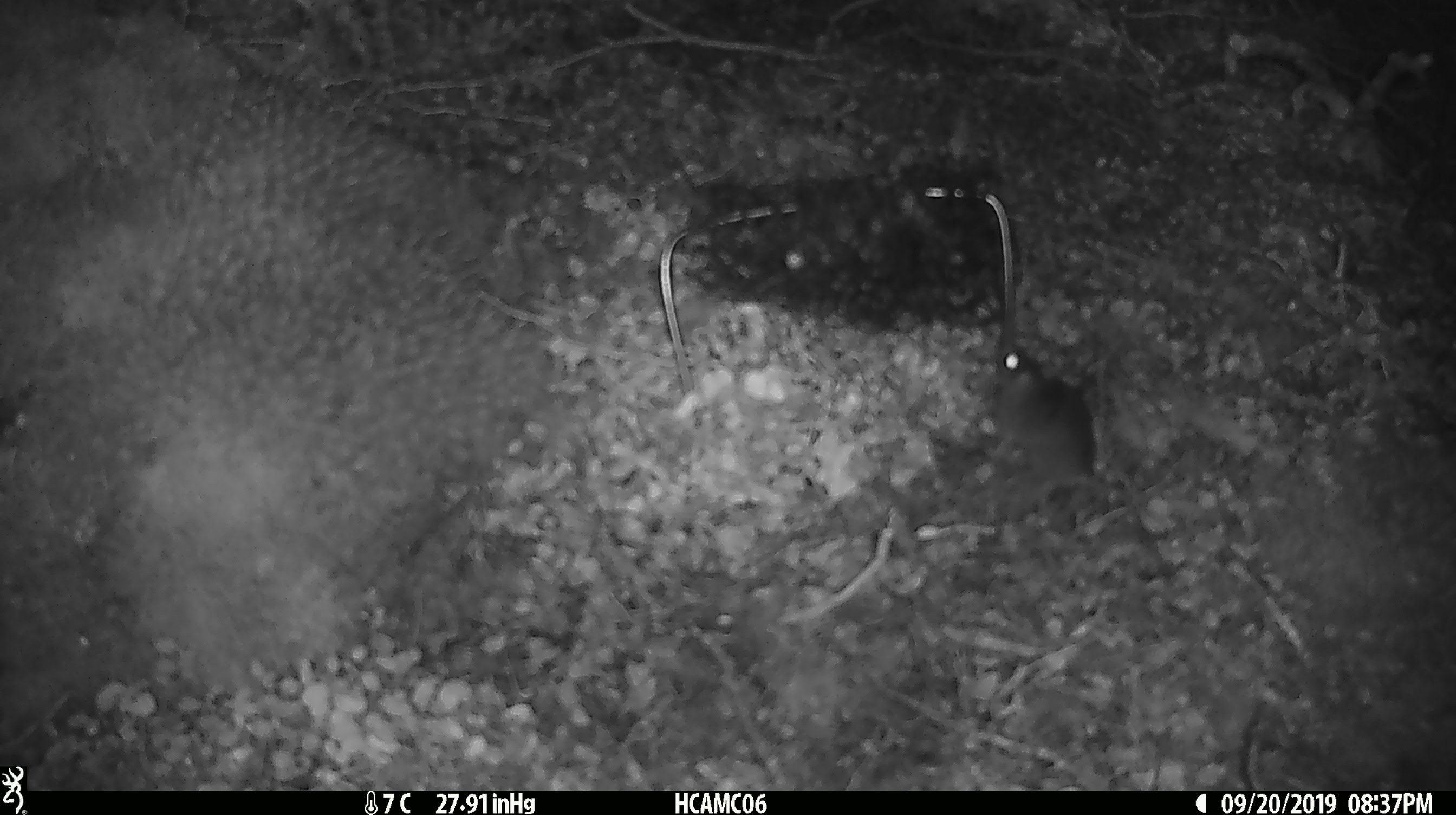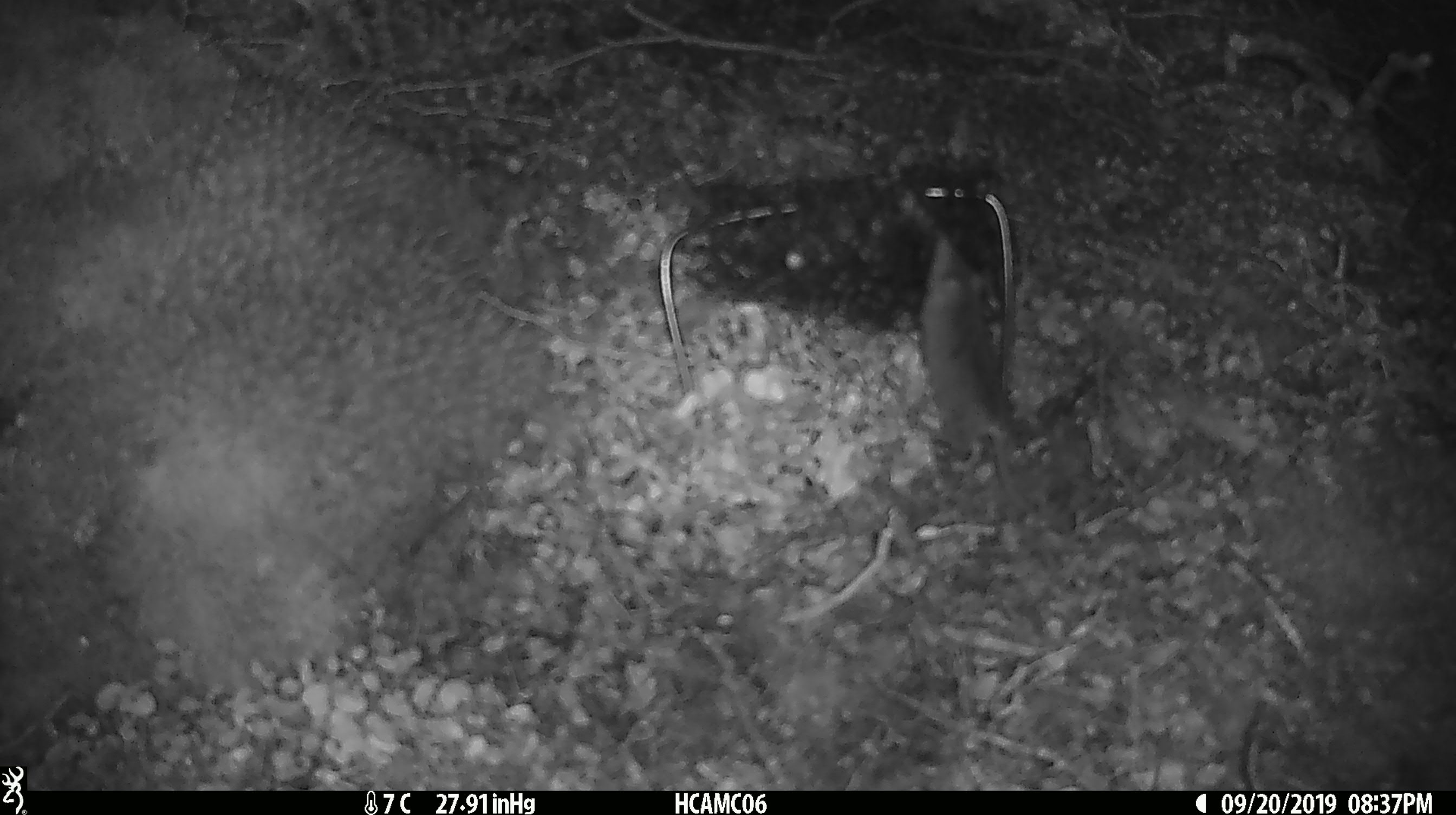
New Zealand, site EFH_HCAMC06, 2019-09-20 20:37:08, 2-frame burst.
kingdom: Animalia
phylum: Chordata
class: Mammalia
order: Rodentia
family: Muridae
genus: Mus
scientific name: Mus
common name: mouse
Mouse (Mus).